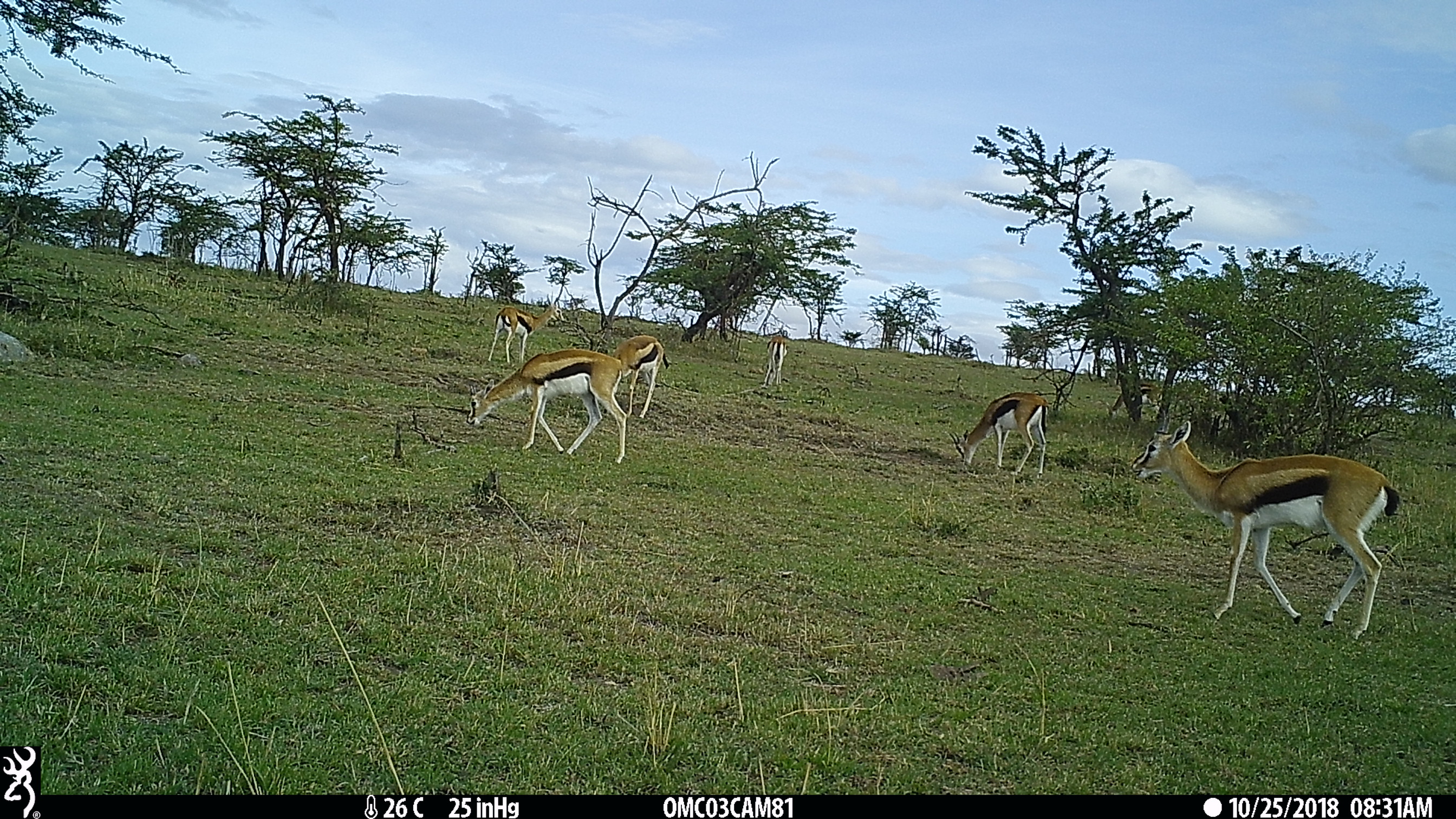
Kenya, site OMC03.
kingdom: Animalia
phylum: Chordata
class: Mammalia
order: Artiodactyla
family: Bovidae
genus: Eudorcas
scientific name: Eudorcas thomsonii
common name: thomon's gazelle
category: gazelle thomsons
Gazelle thomsons (thomon's gazelle) (Eudorcas thomsonii).